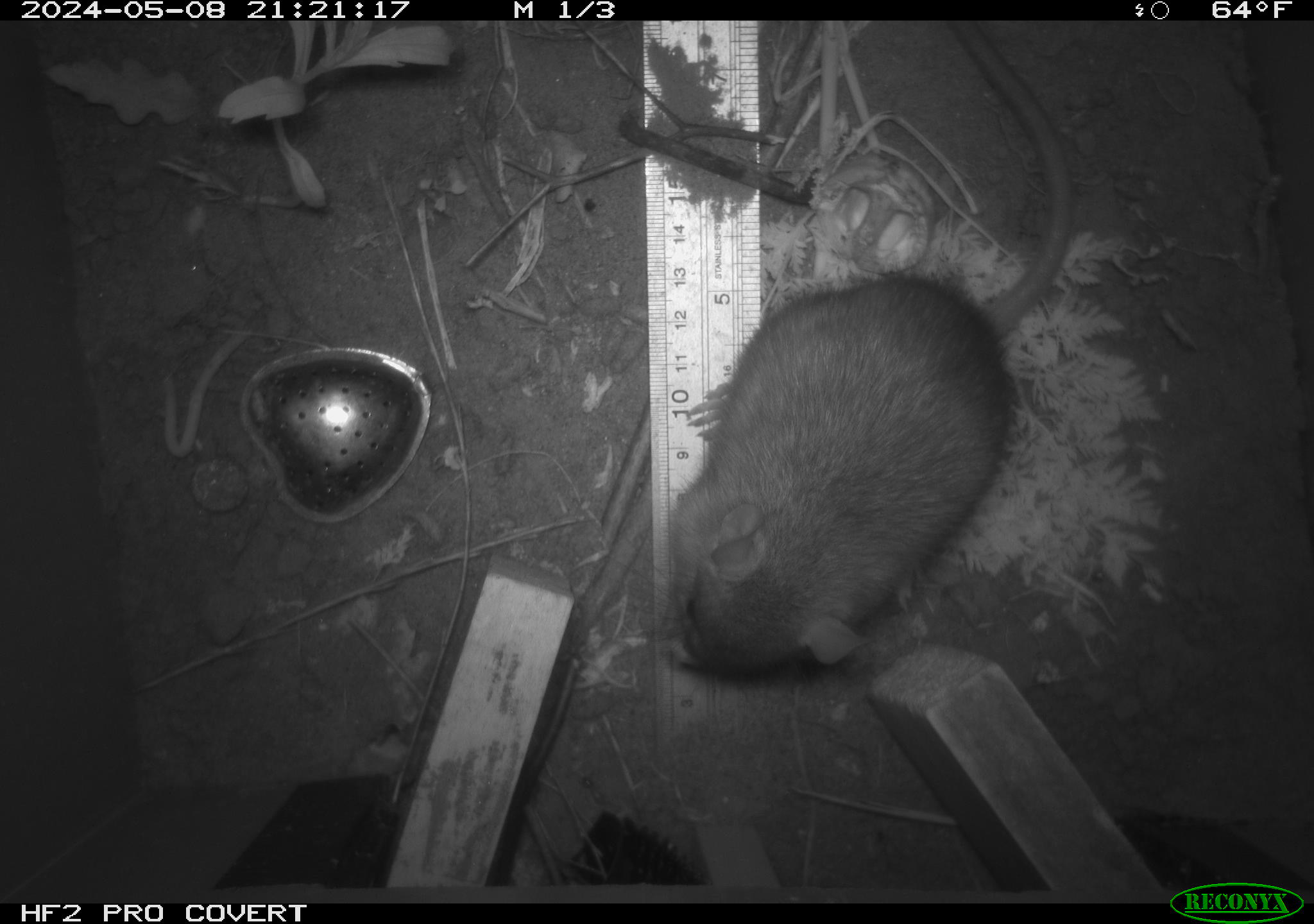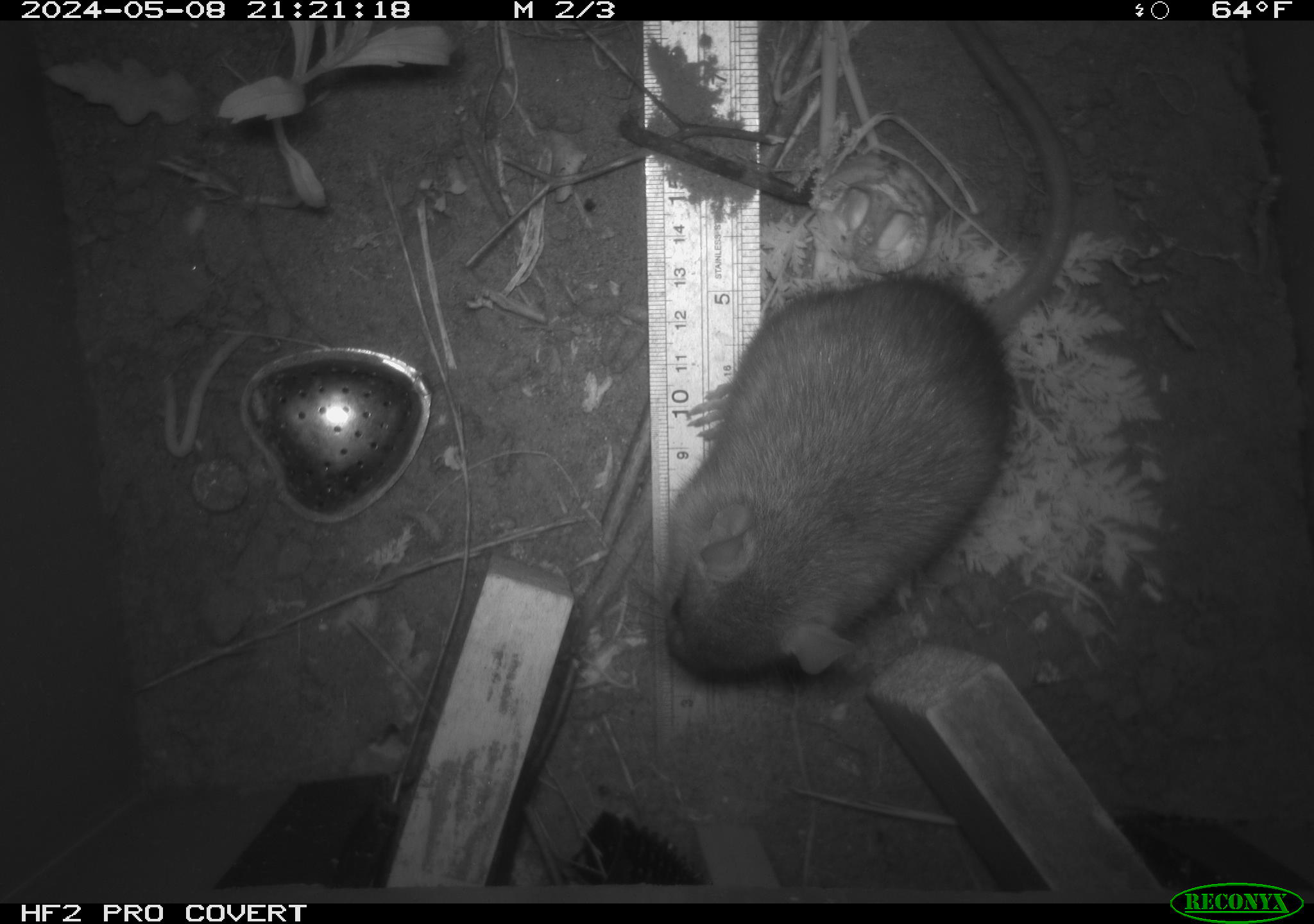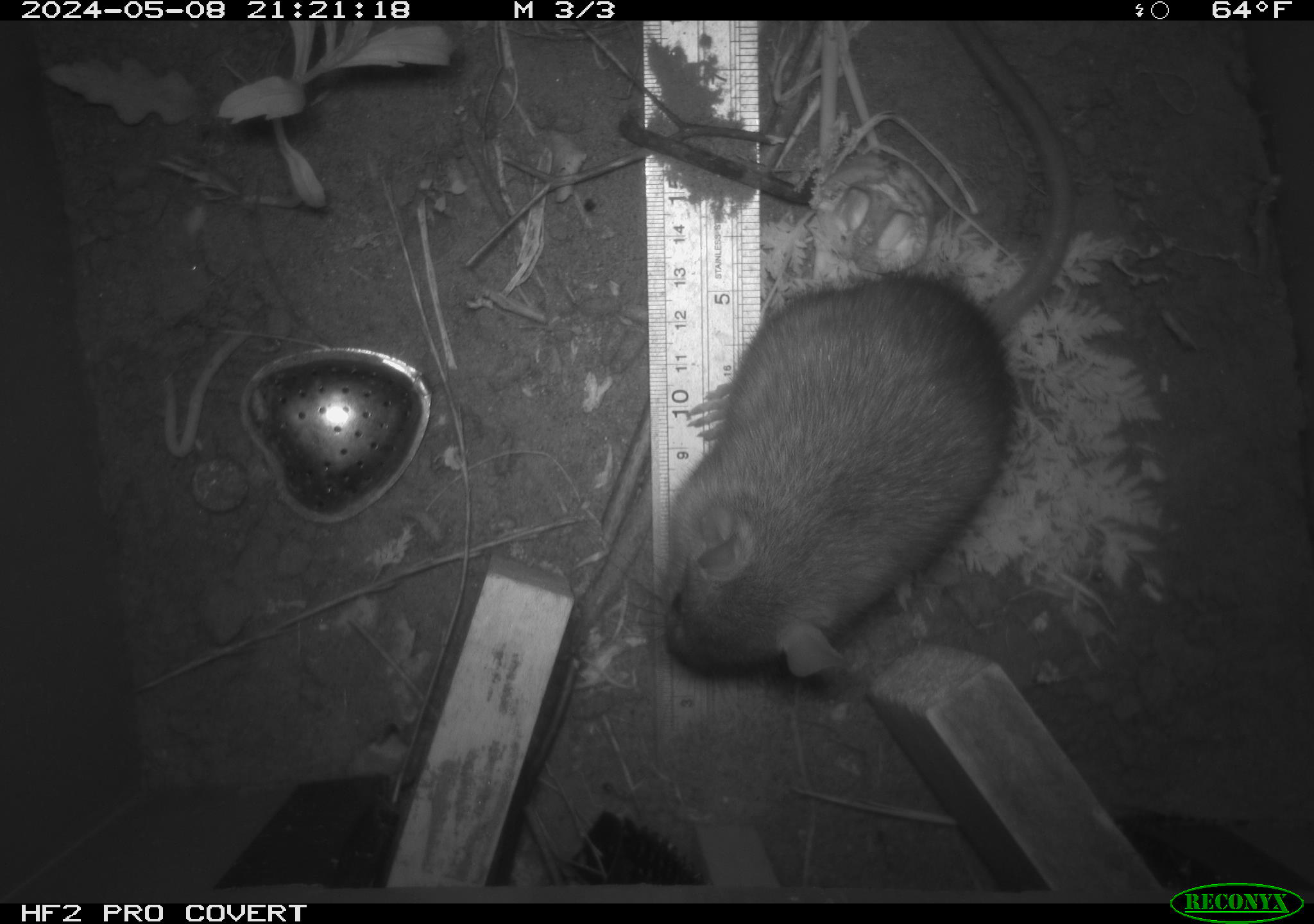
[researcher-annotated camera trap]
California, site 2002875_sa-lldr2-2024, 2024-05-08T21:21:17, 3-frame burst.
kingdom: Animalia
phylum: Chordata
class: Mammalia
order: Rodentia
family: Muridae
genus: Rattus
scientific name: Rattus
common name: rat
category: rattus species